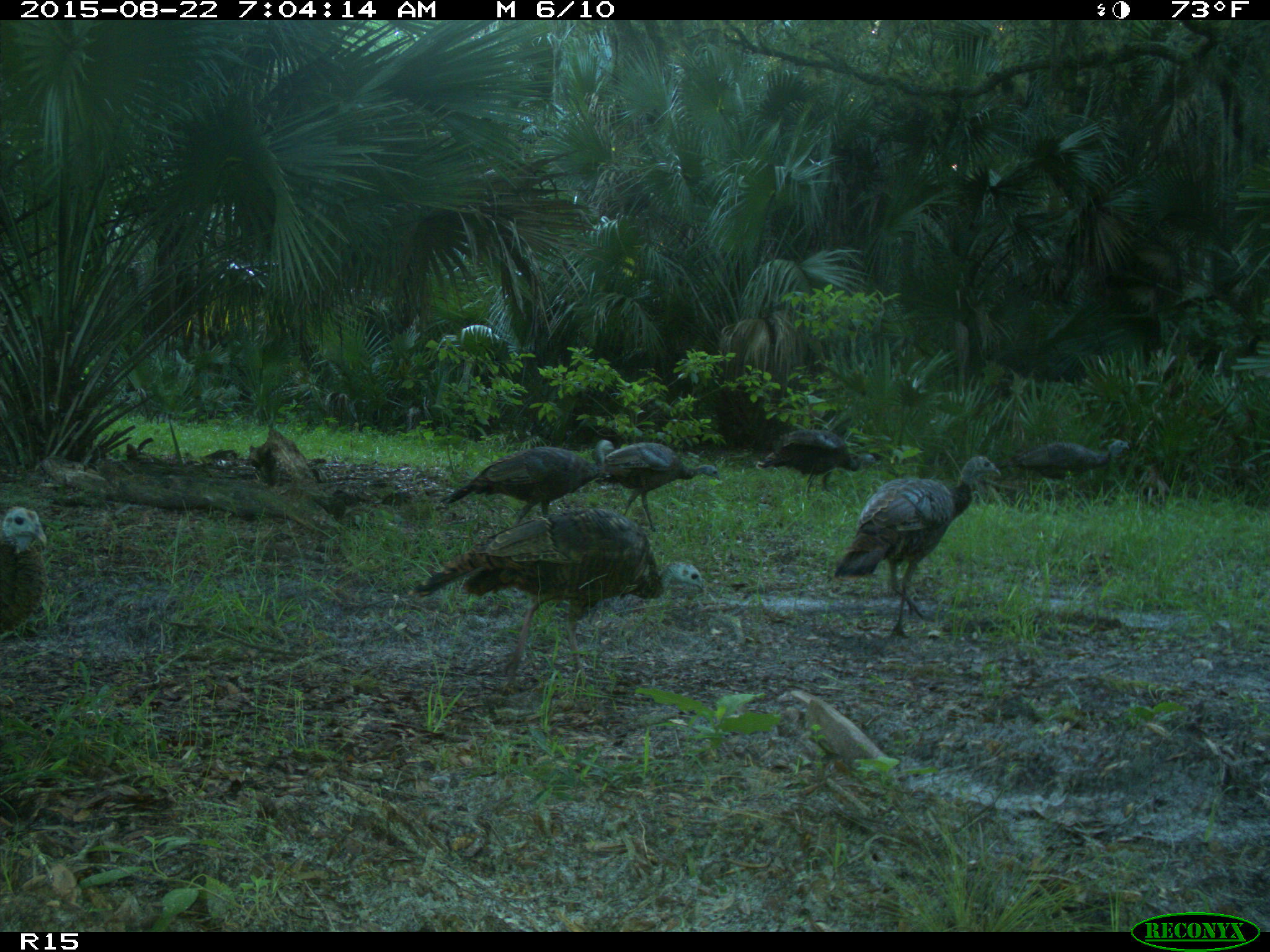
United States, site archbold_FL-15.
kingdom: Animalia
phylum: Chordata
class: Aves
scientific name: Aves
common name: birds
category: unidentified bird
Unidentified bird (birds) (Aves).